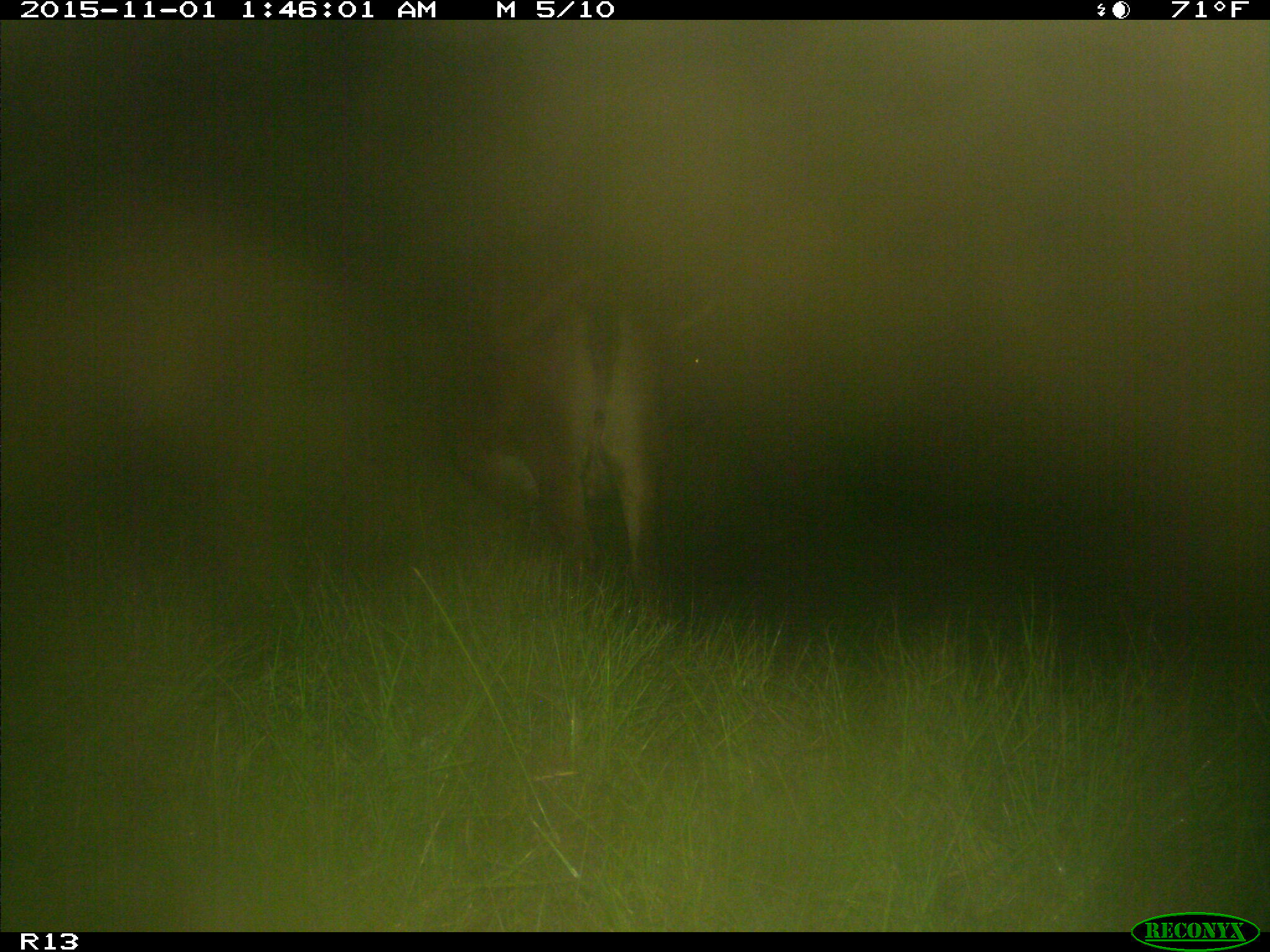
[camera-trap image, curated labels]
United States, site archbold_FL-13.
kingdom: Animalia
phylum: Chordata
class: Mammalia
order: Artiodactyla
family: Bovidae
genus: Bos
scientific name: Bos taurus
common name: domestic cow